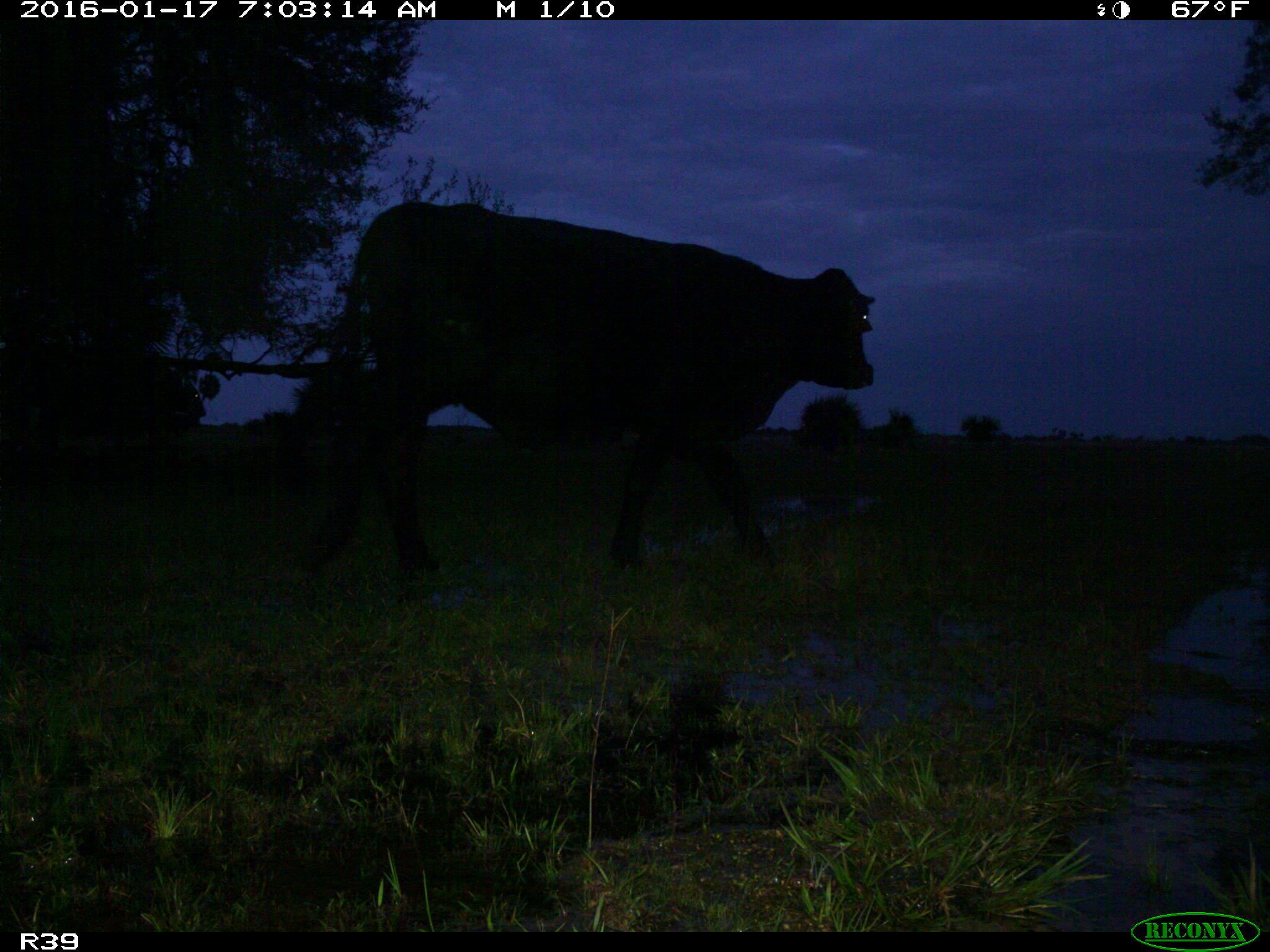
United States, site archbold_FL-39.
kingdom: Animalia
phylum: Chordata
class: Mammalia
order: Artiodactyla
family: Bovidae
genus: Bos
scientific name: Bos taurus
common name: domestic cow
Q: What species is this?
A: Bos taurus (domestic cow).